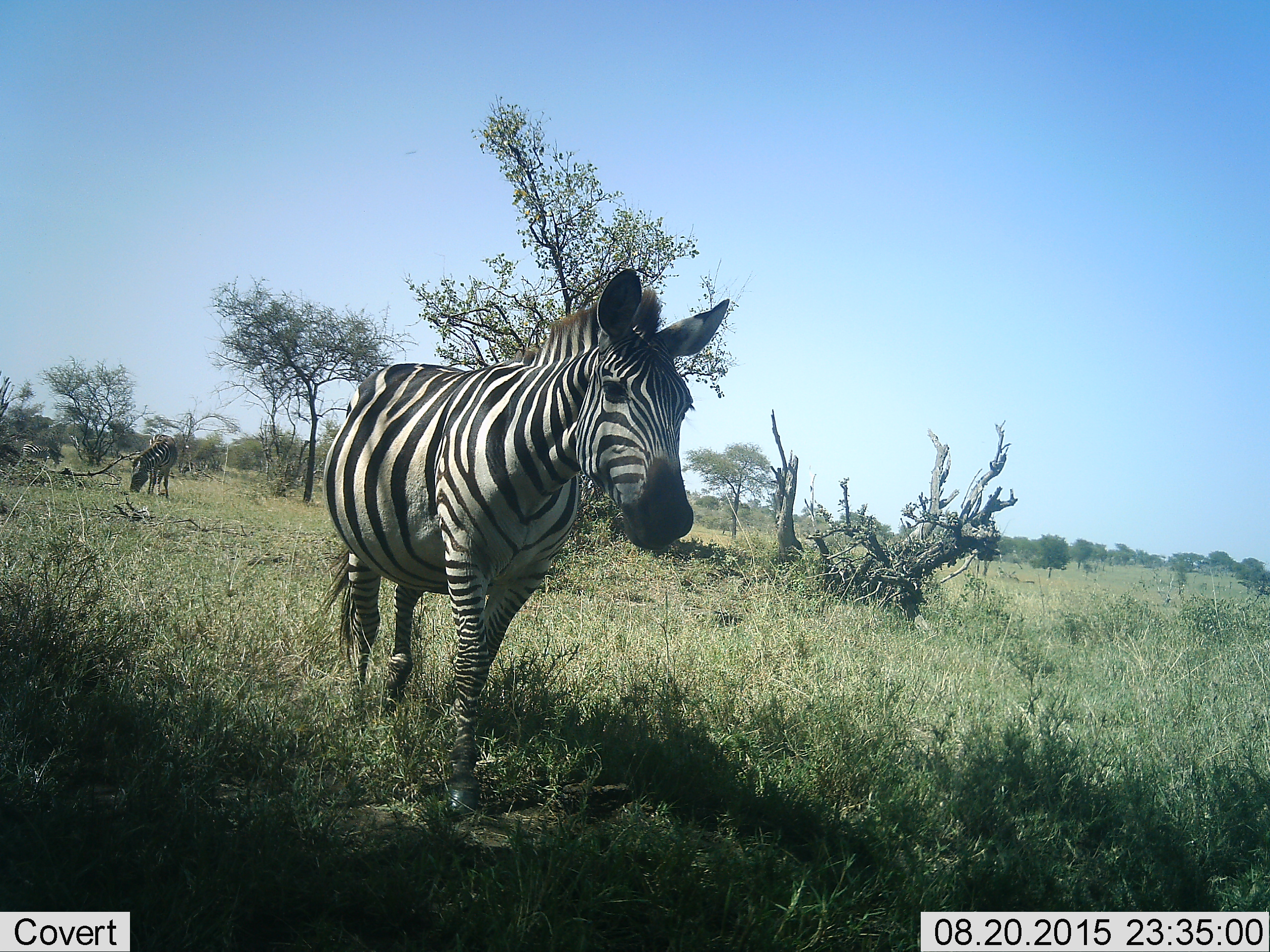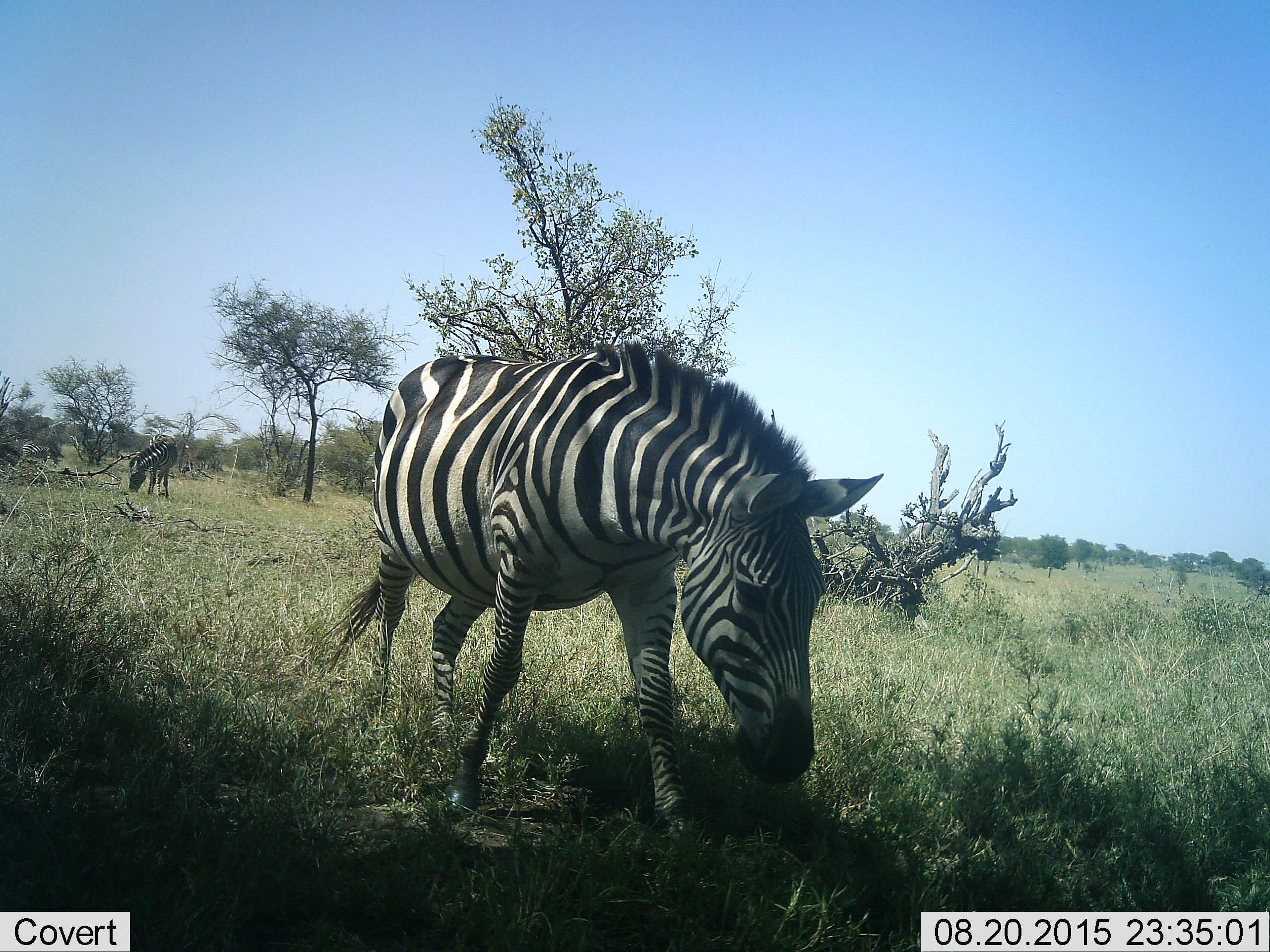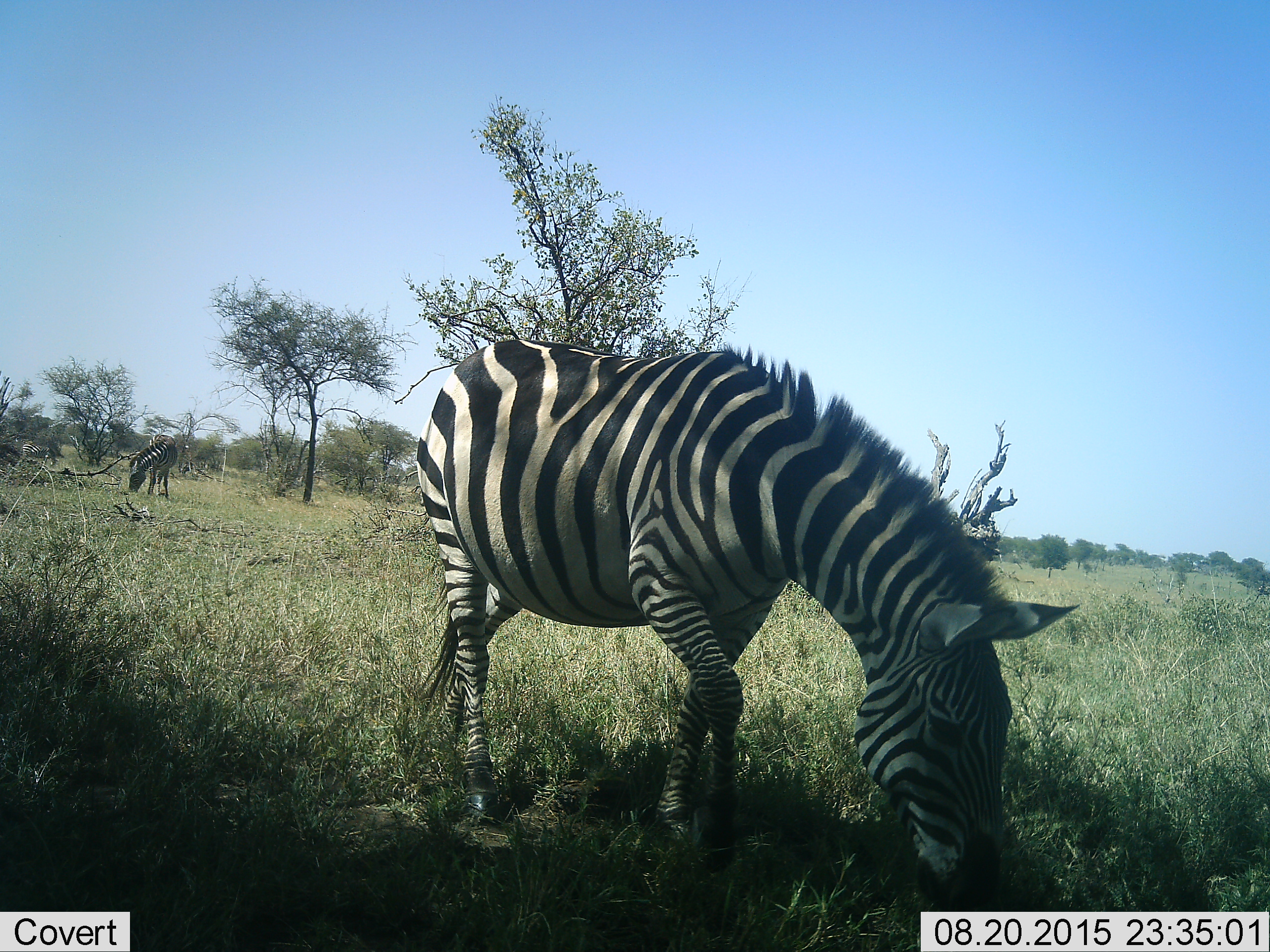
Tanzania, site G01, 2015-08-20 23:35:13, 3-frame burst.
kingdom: Animalia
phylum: Chordata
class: Mammalia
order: Perissodactyla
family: Equidae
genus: Equus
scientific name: Equus quagga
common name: plains zebra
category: zebra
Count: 2.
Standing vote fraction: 31%.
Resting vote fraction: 0%.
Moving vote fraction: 69%.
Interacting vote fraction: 0%.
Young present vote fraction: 0%.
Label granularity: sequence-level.